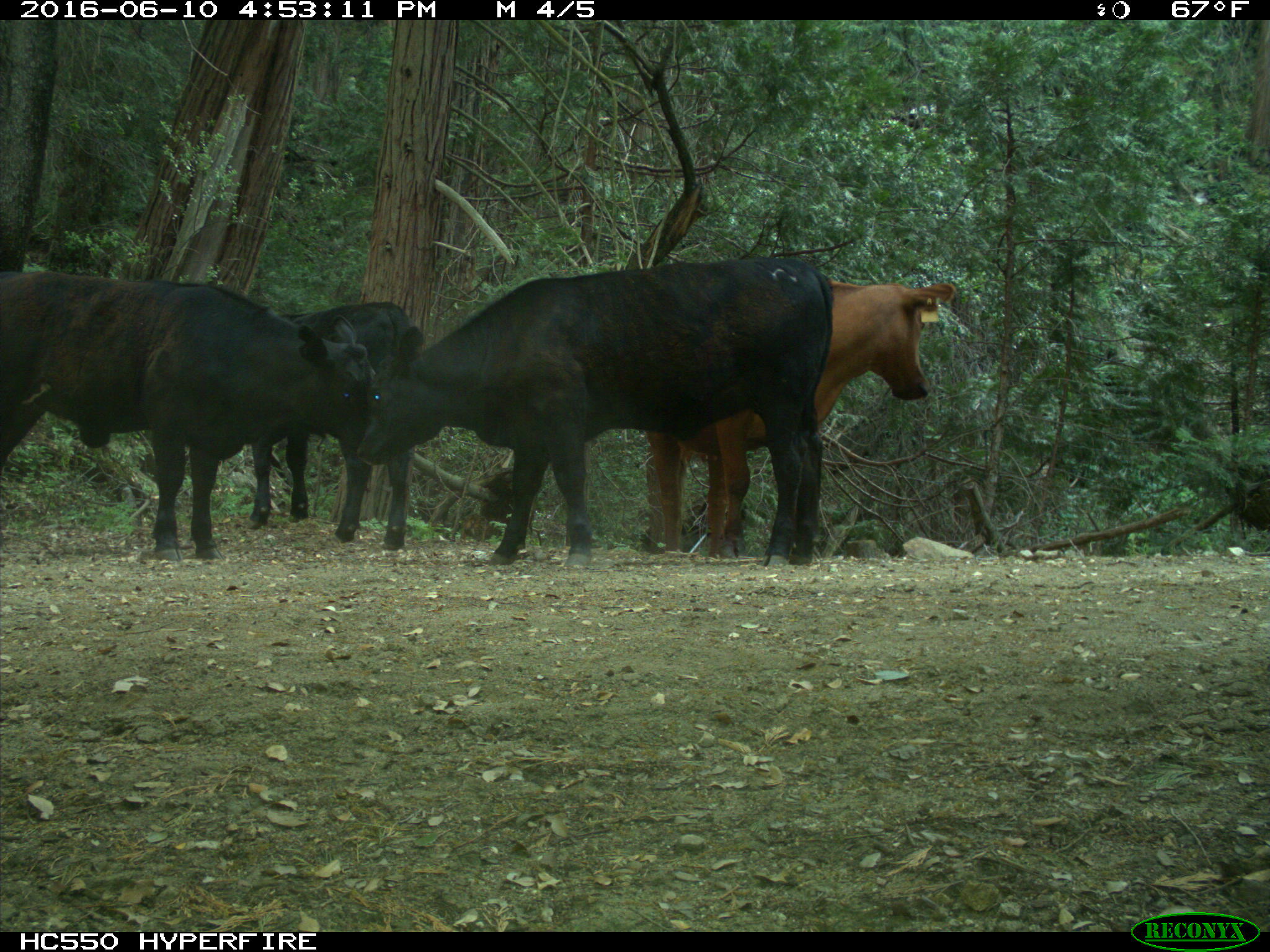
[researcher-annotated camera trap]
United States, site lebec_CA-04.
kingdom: Animalia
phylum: Chordata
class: Mammalia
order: Artiodactyla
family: Bovidae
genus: Bos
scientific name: Bos taurus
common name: domestic cow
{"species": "Bos taurus (domestic cow)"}